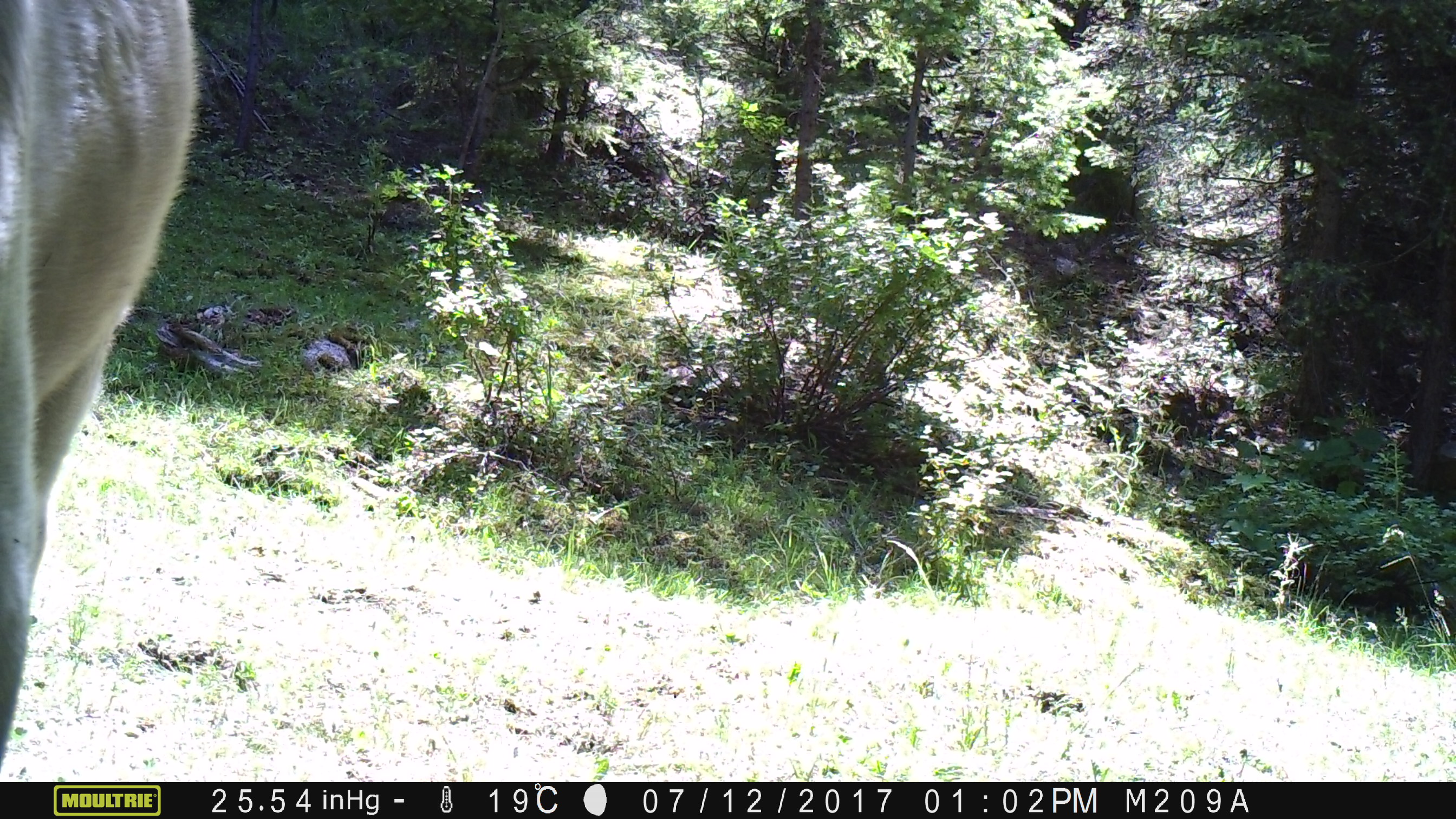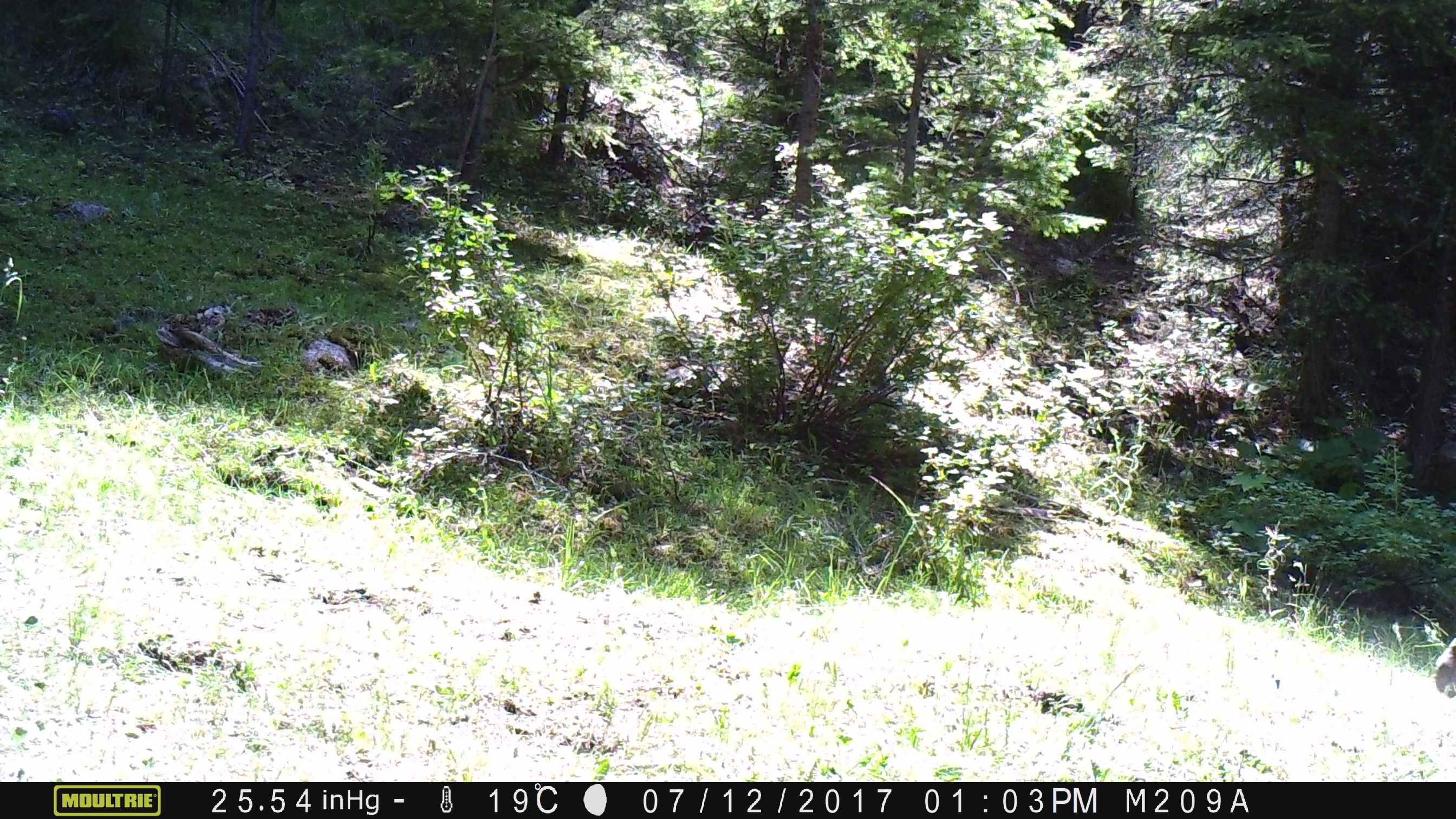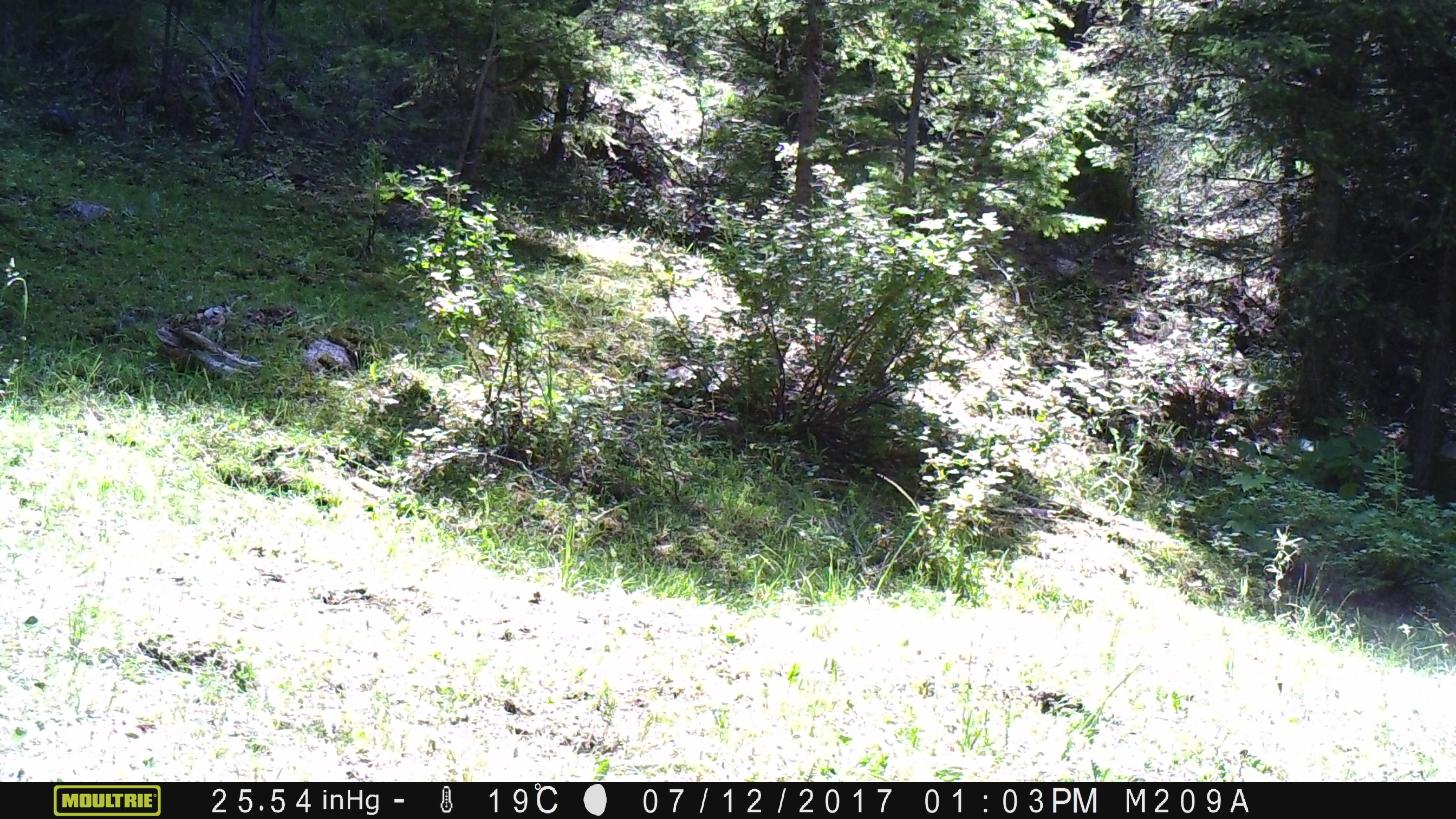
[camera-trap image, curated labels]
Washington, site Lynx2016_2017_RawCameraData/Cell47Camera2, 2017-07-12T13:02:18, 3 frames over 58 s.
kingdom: Animalia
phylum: Chordata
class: Mammalia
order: Artiodactyla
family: Bovidae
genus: Bos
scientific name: Bos taurus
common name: domestic cattle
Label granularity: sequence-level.